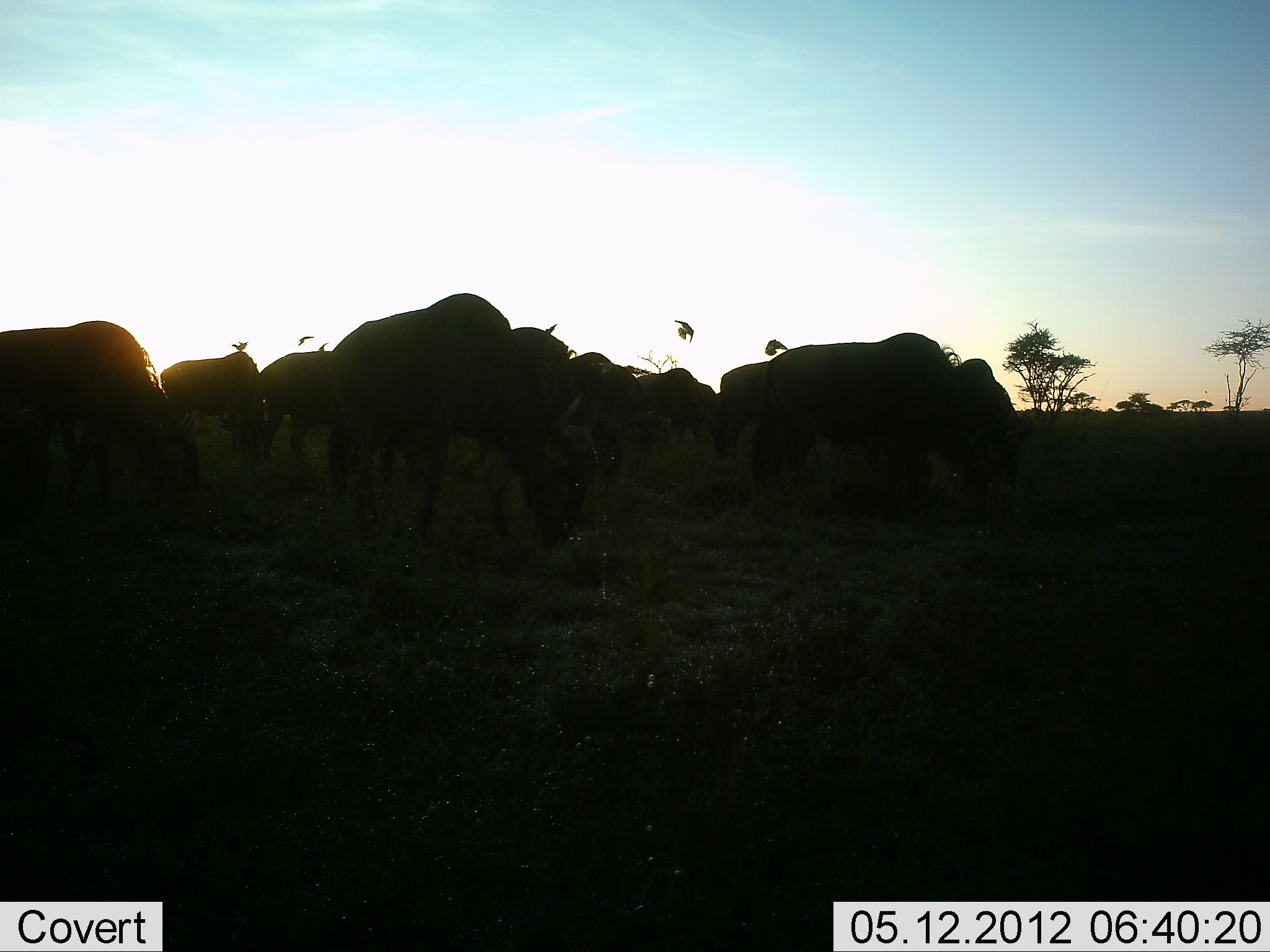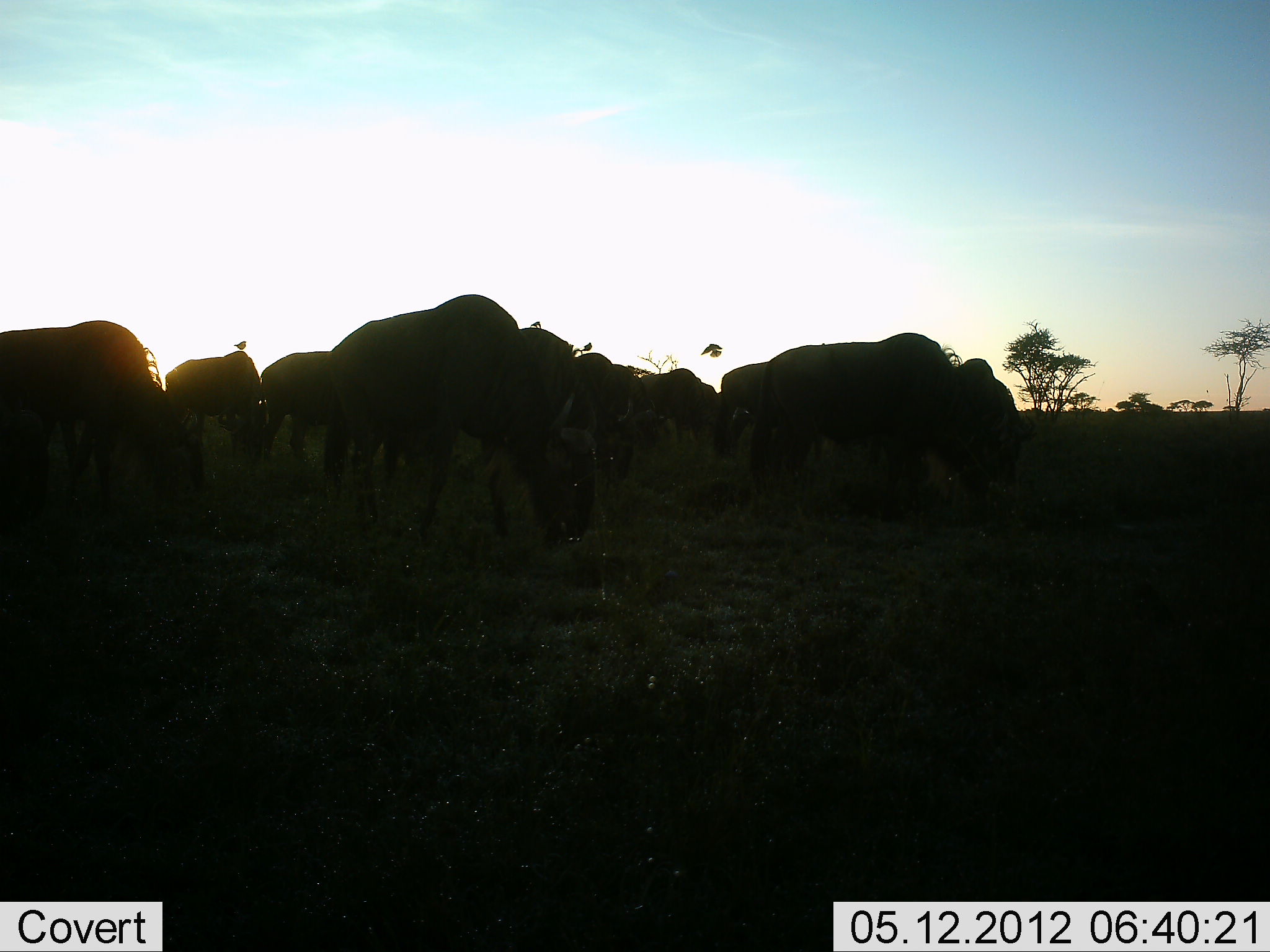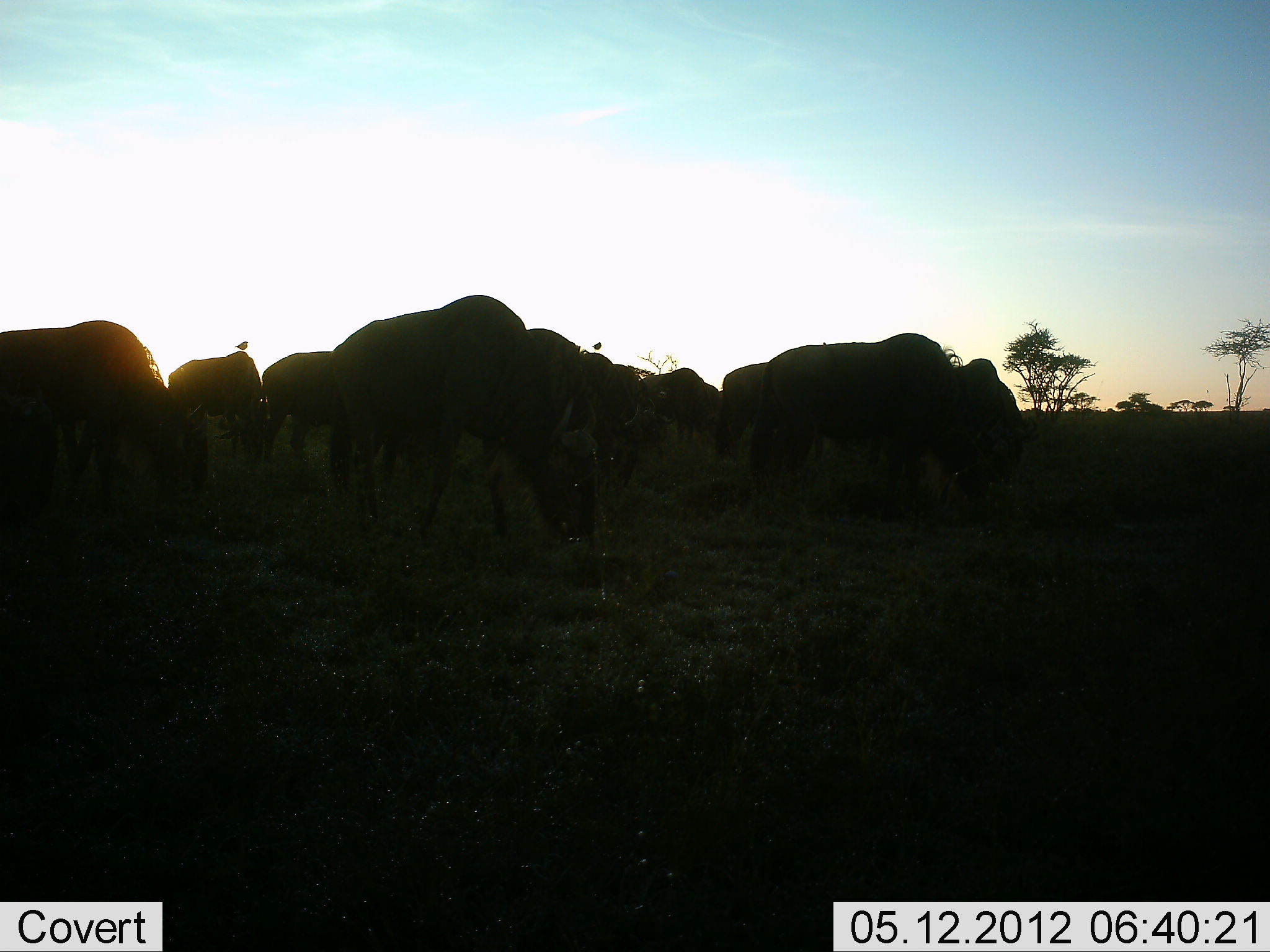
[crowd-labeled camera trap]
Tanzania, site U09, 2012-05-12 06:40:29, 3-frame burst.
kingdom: Animalia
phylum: Chordata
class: Aves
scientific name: Aves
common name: bird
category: otherbird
Otherbird (bird) (Aves), count 6. Behavior (volunteer vote fractions): standing 70%, resting 0%, moving 100%, interacting 10%. Young present (vote fraction): 0%. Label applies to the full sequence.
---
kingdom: Animalia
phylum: Chordata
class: Mammalia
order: Artiodactyla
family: Bovidae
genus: Connochaetes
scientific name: Connochaetes taurinus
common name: blue wildebeest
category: wildebeest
Wildebeest (blue wildebeest) (Connochaetes taurinus), count 10. Behavior (volunteer vote fractions): standing 38%, resting 0%, moving 0%, interacting 0%. Young present (vote fraction): 0%. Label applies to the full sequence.